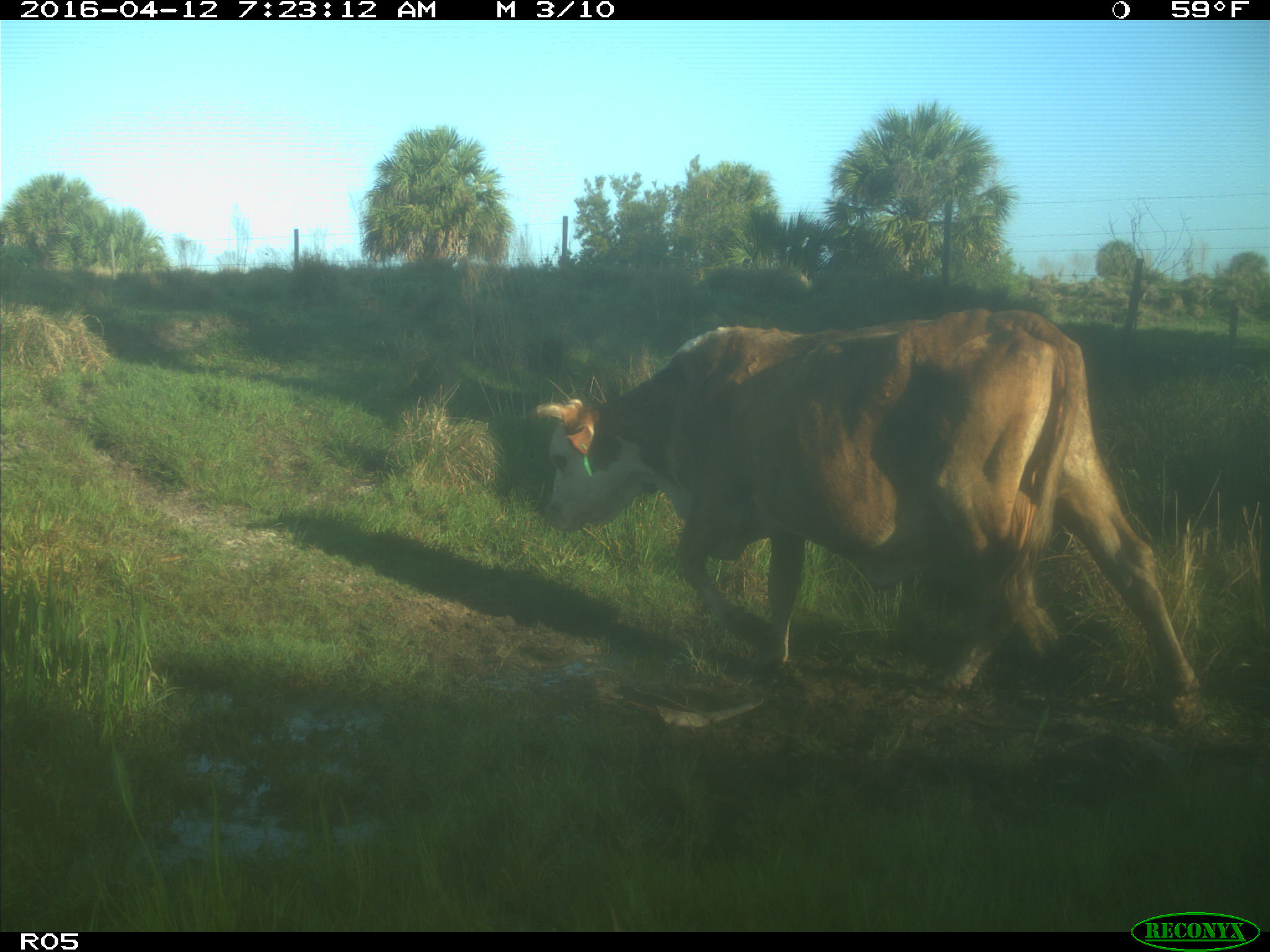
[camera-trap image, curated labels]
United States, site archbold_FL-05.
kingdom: Animalia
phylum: Chordata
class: Mammalia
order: Artiodactyla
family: Bovidae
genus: Bos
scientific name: Bos taurus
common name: domestic cow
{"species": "Bos taurus (domestic cow)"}